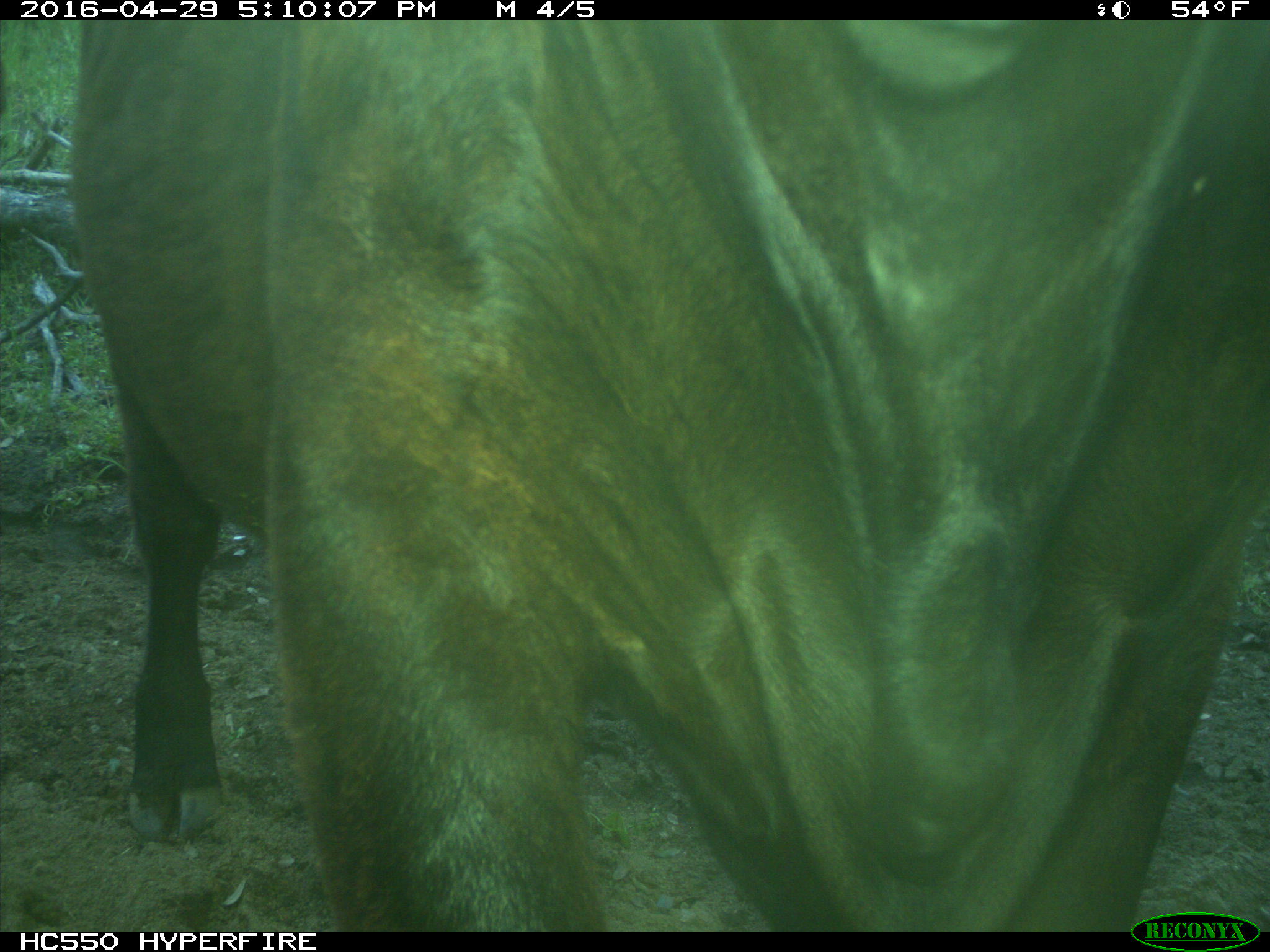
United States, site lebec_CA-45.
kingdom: Animalia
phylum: Chordata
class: Mammalia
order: Artiodactyla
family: Bovidae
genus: Bos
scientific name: Bos taurus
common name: domestic cow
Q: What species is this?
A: Bos taurus (domestic cow).